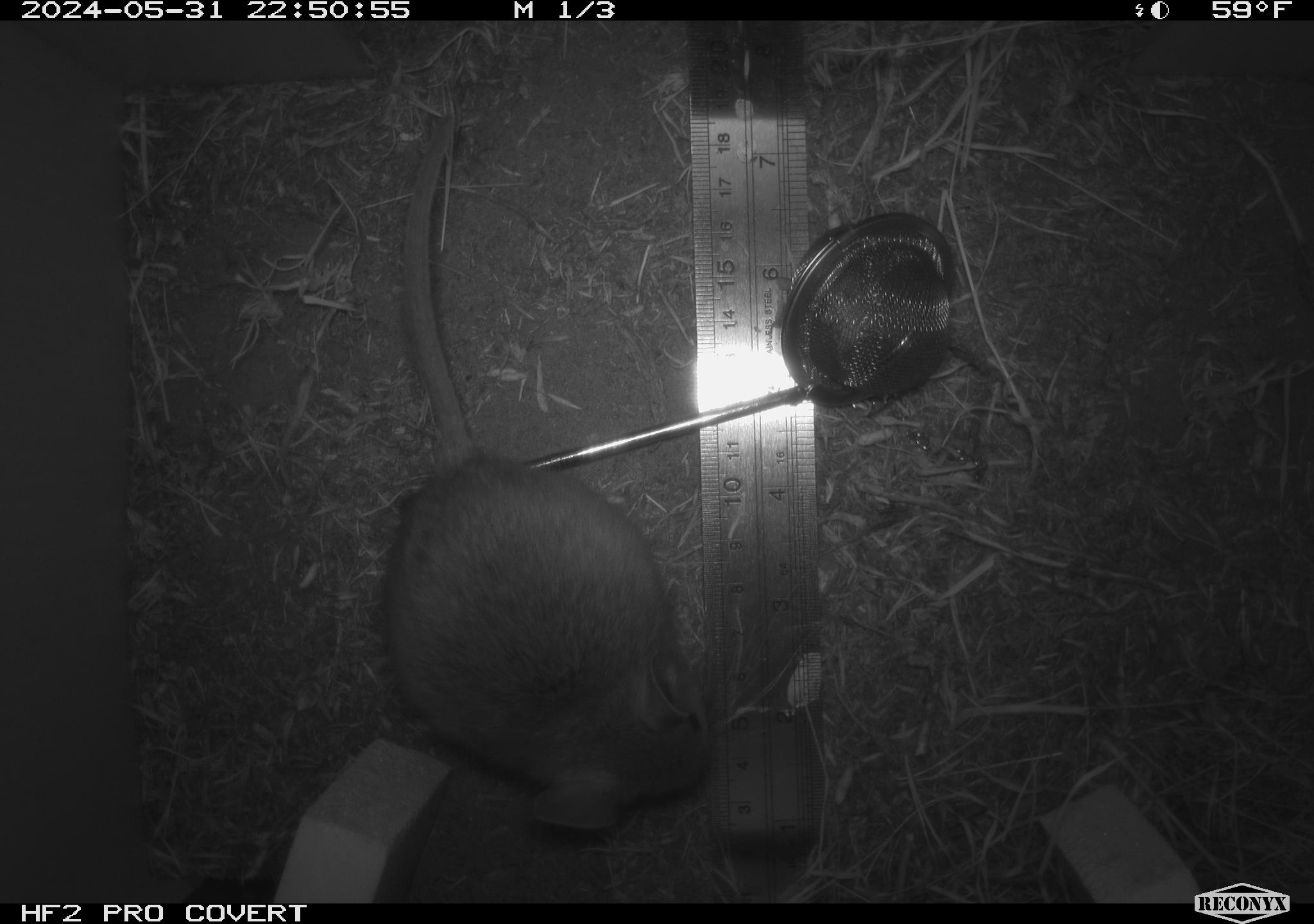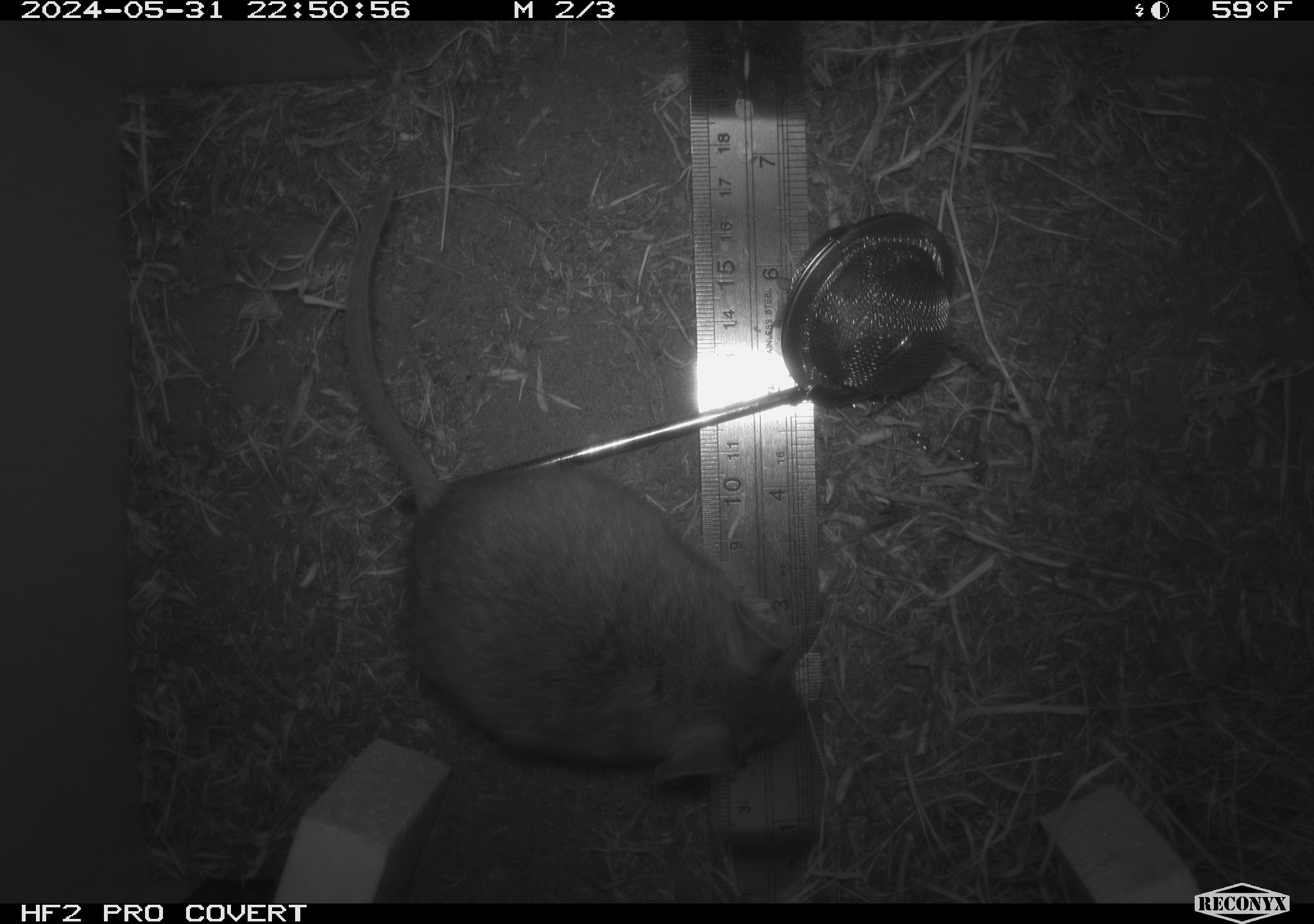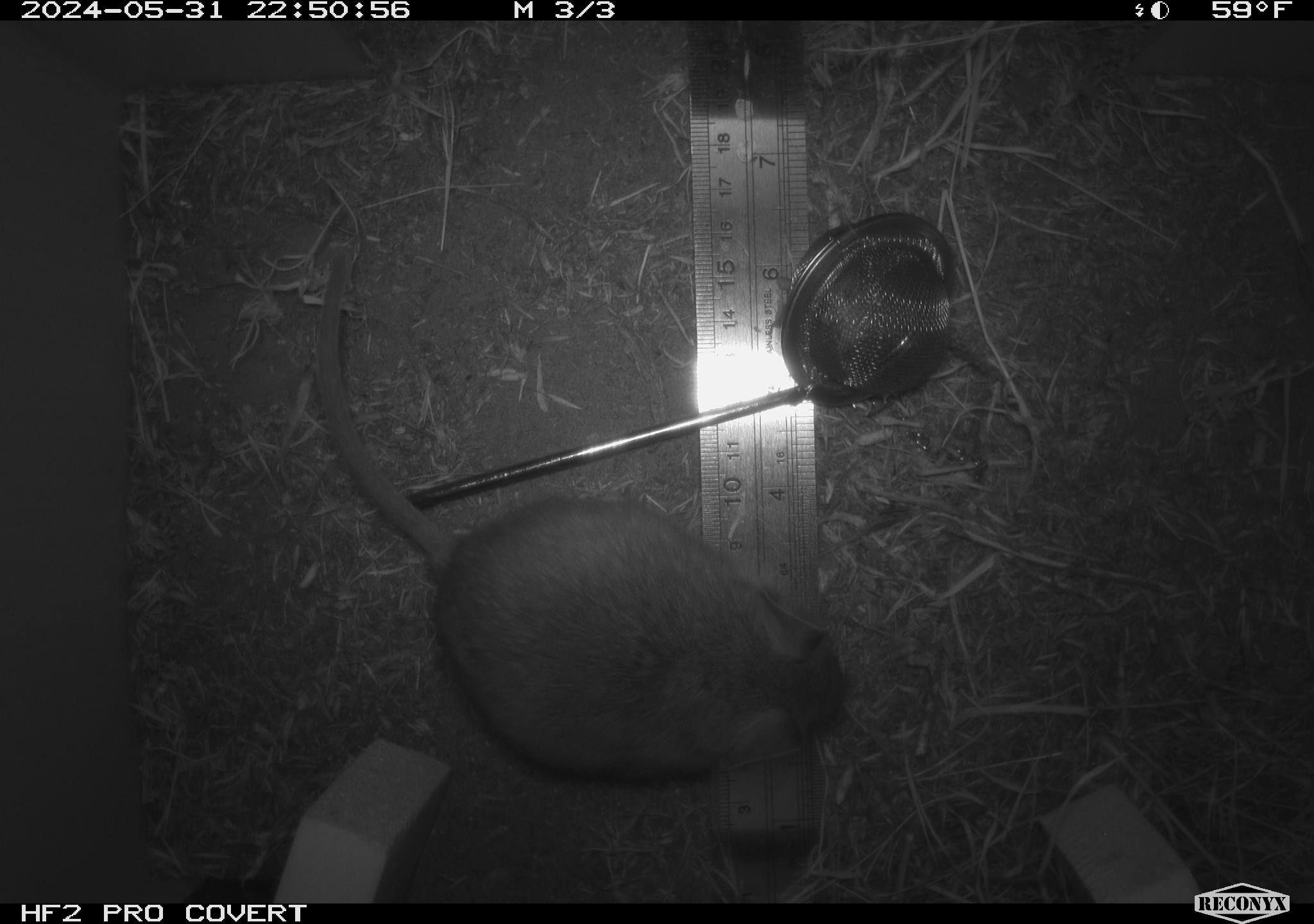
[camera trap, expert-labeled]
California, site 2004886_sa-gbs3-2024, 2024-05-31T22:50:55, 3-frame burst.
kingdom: Animalia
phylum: Chordata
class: Mammalia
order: Rodentia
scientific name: Rodentia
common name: mouse species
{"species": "mouse species (Rodentia)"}